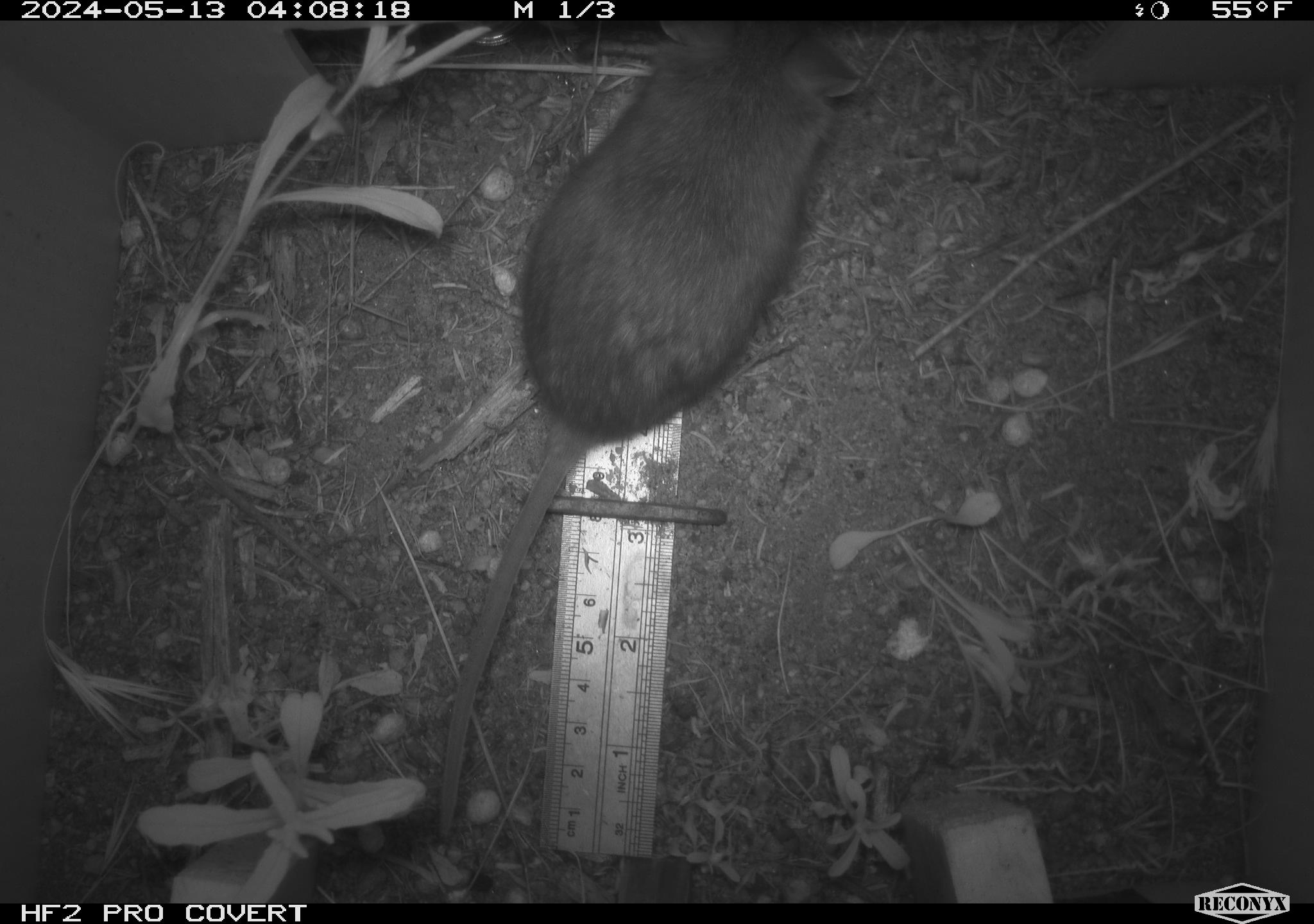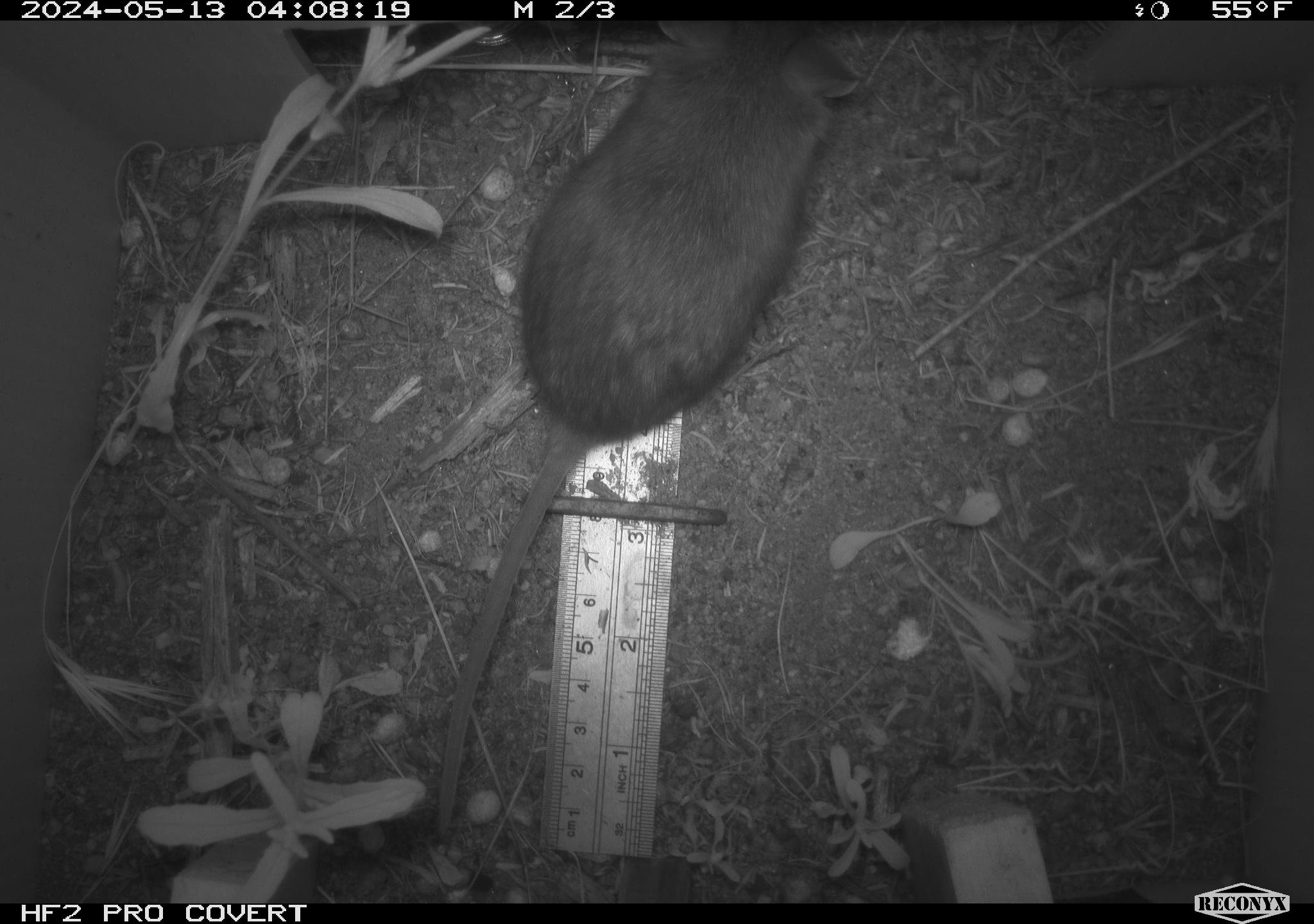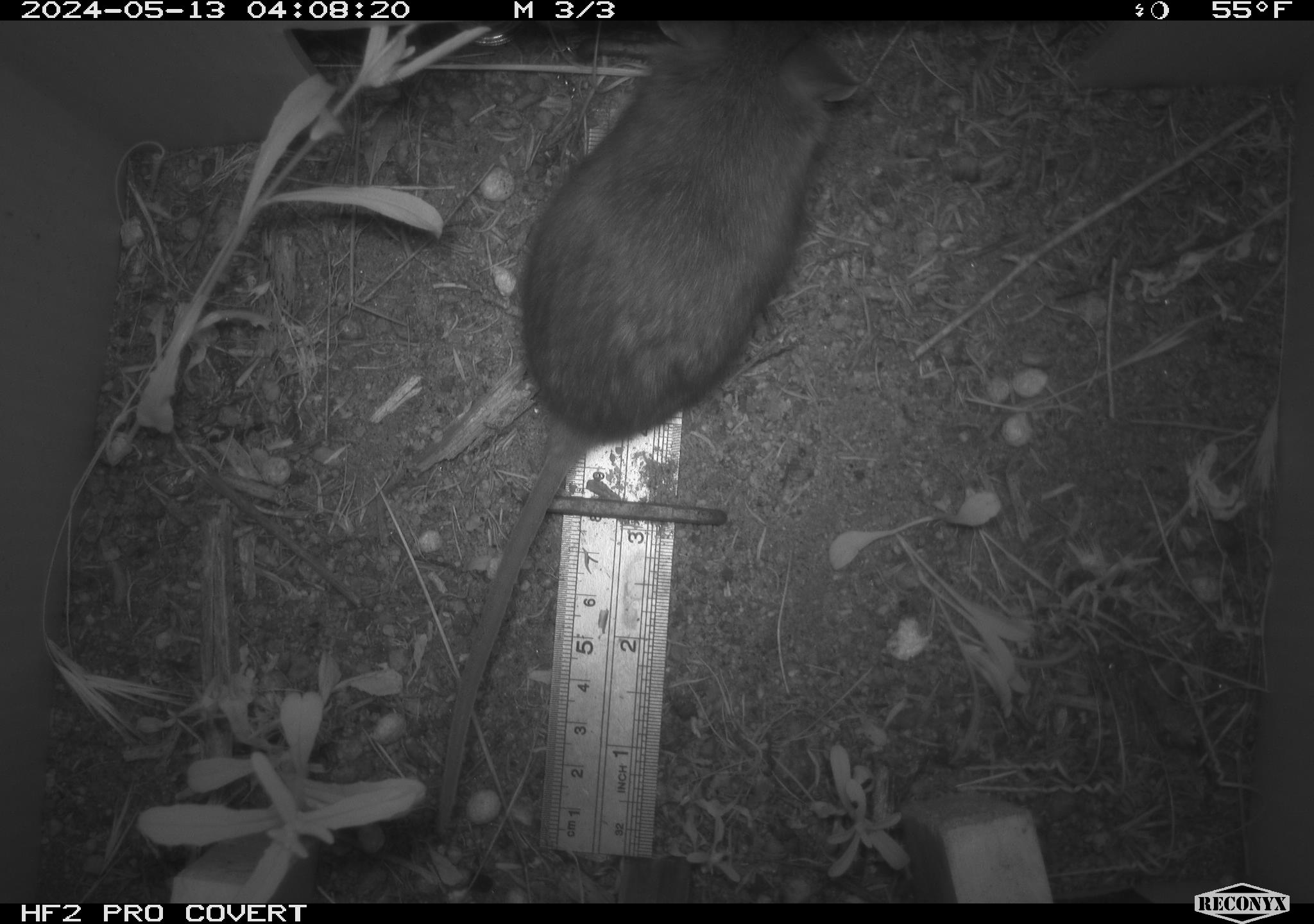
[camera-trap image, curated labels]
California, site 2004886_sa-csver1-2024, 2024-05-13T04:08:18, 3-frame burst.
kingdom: Animalia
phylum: Chordata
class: Mammalia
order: Rodentia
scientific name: Rodentia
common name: rodent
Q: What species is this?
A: Rodent (Rodentia).